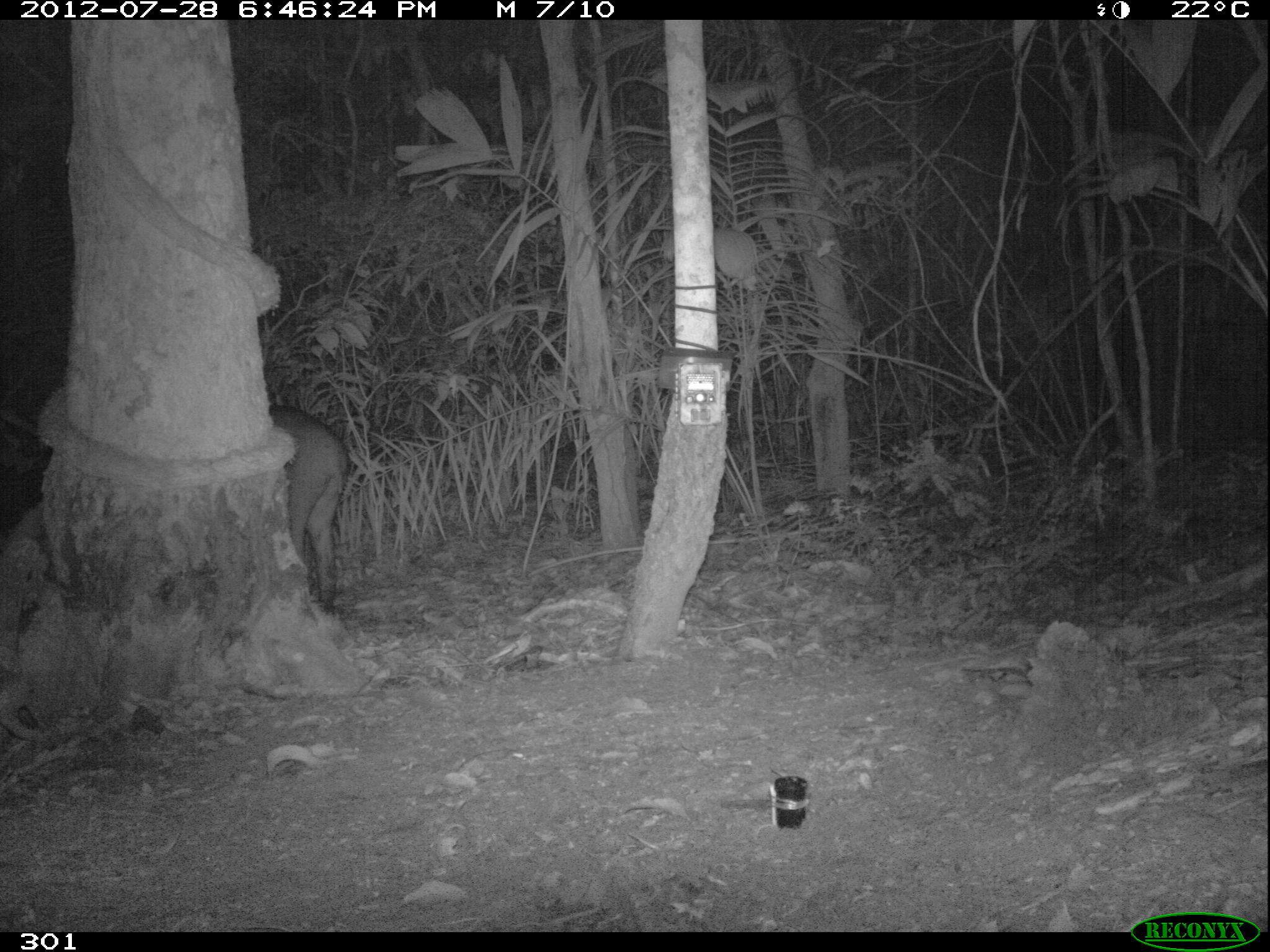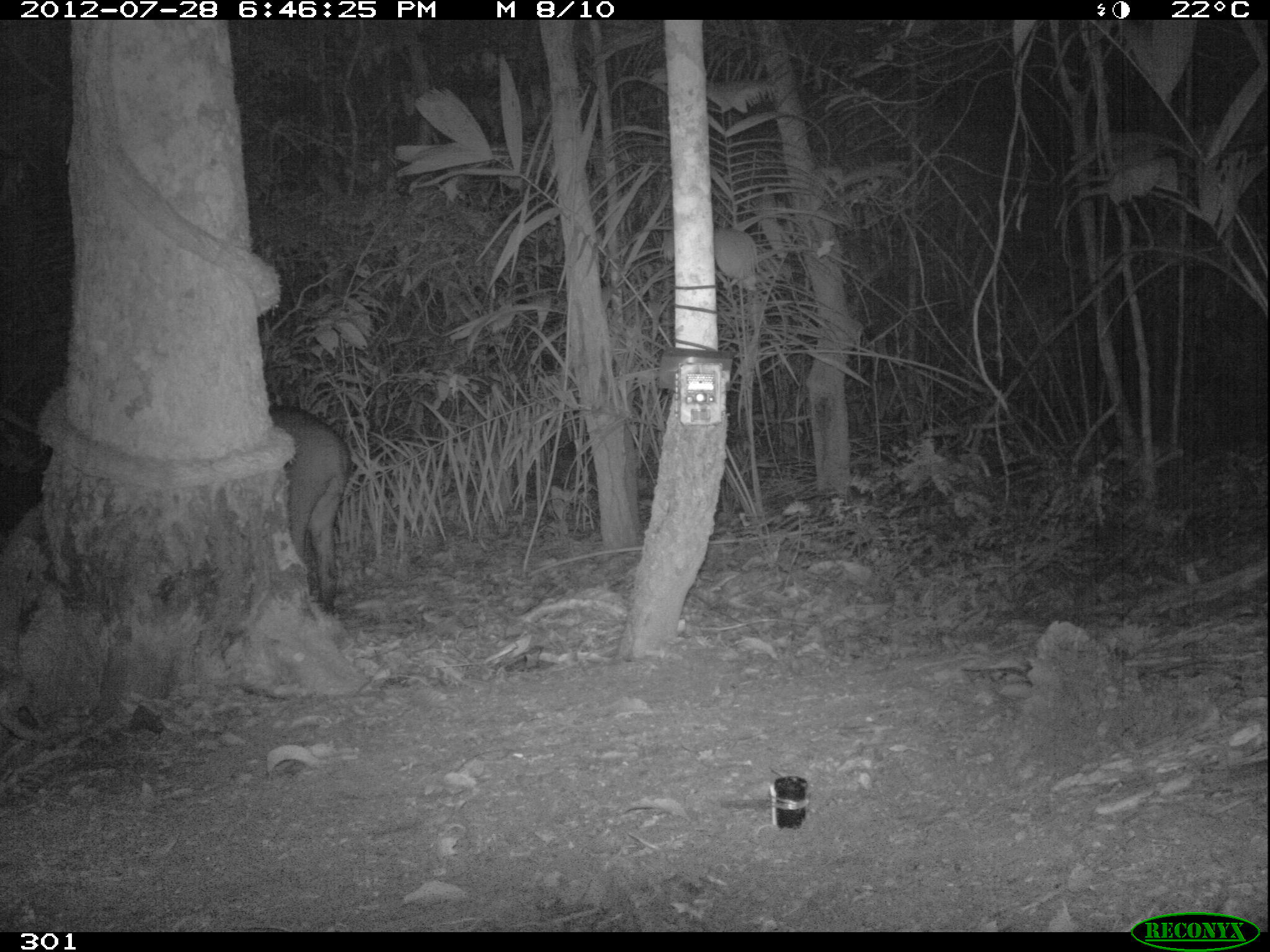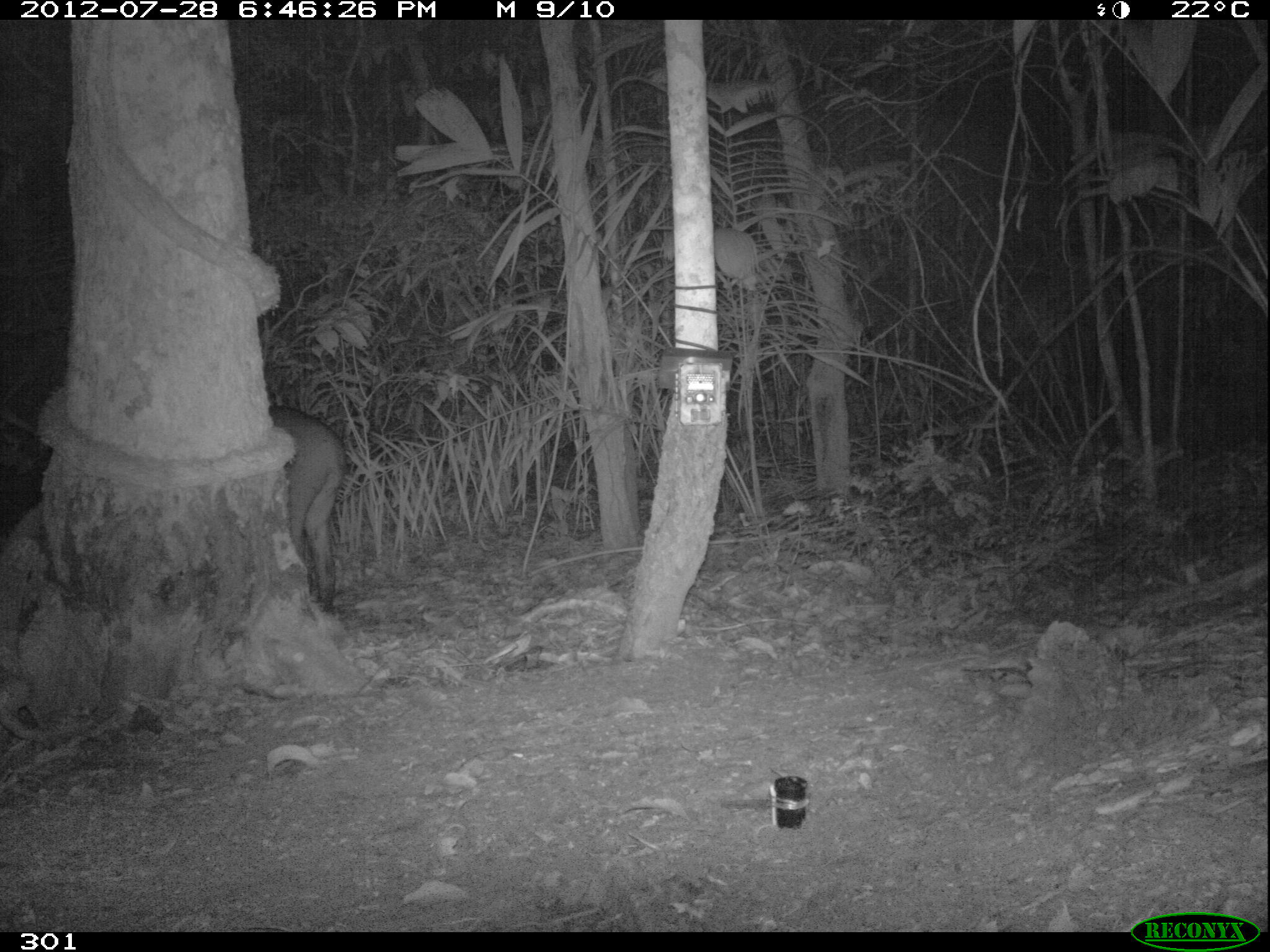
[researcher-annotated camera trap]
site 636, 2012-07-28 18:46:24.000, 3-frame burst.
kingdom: Animalia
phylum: Chordata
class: Mammalia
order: Perissodactyla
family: Tapiridae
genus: Tapirus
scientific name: Tapirus terrestris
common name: south american tapir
Tapirus terrestris (south american tapir).